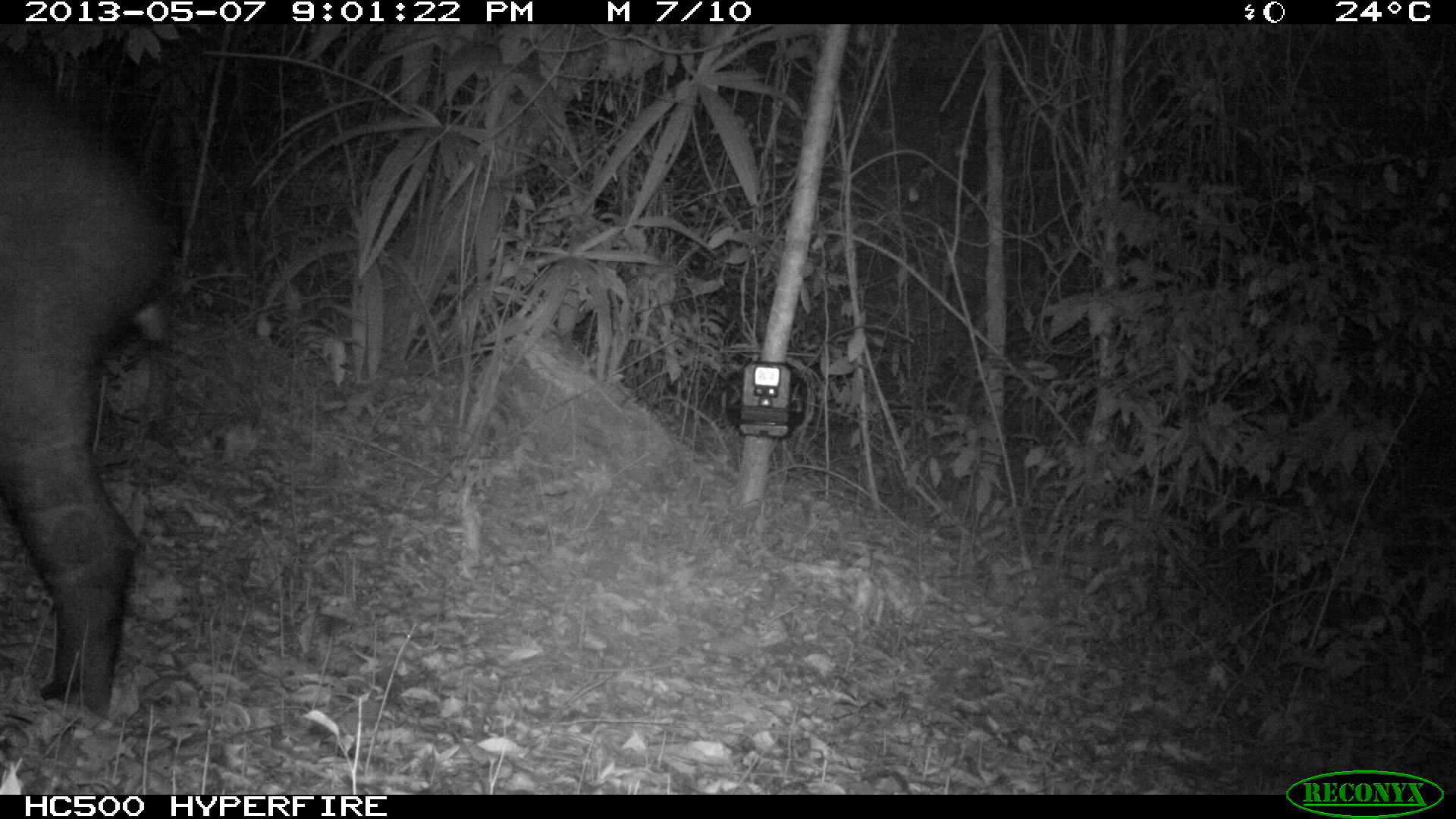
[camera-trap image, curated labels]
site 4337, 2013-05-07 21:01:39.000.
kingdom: Animalia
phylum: Chordata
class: Mammalia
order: Perissodactyla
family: Tapiridae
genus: Tapirus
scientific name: Tapirus bairdii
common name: baird's tapir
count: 2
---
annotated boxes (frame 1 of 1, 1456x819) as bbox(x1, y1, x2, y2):
tapirus bairdii: bbox(0, 41, 177, 718)